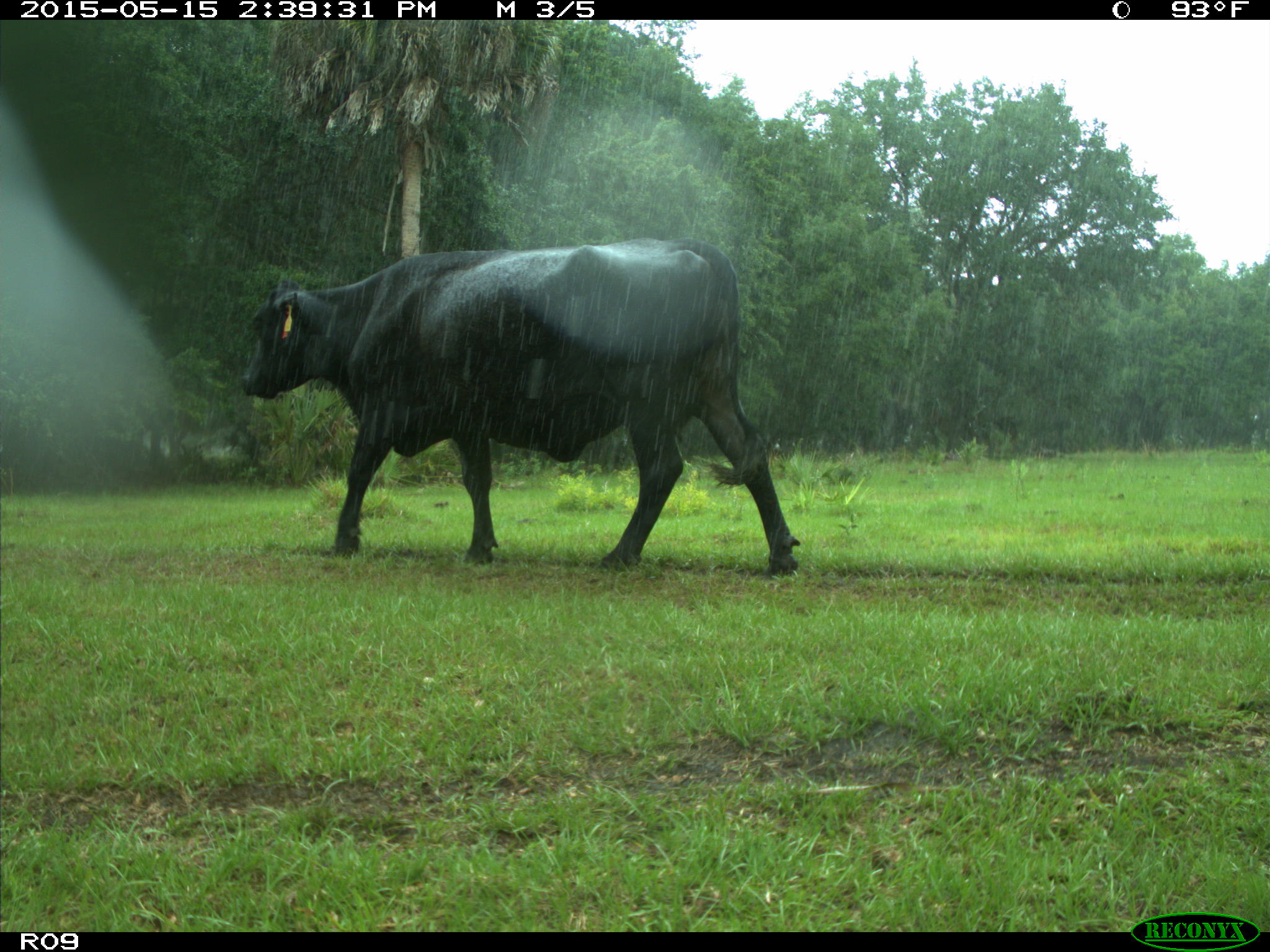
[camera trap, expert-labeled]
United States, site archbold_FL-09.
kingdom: Animalia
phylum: Chordata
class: Mammalia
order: Artiodactyla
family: Bovidae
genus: Bos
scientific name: Bos taurus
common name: domestic cow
Bos taurus (domestic cow).